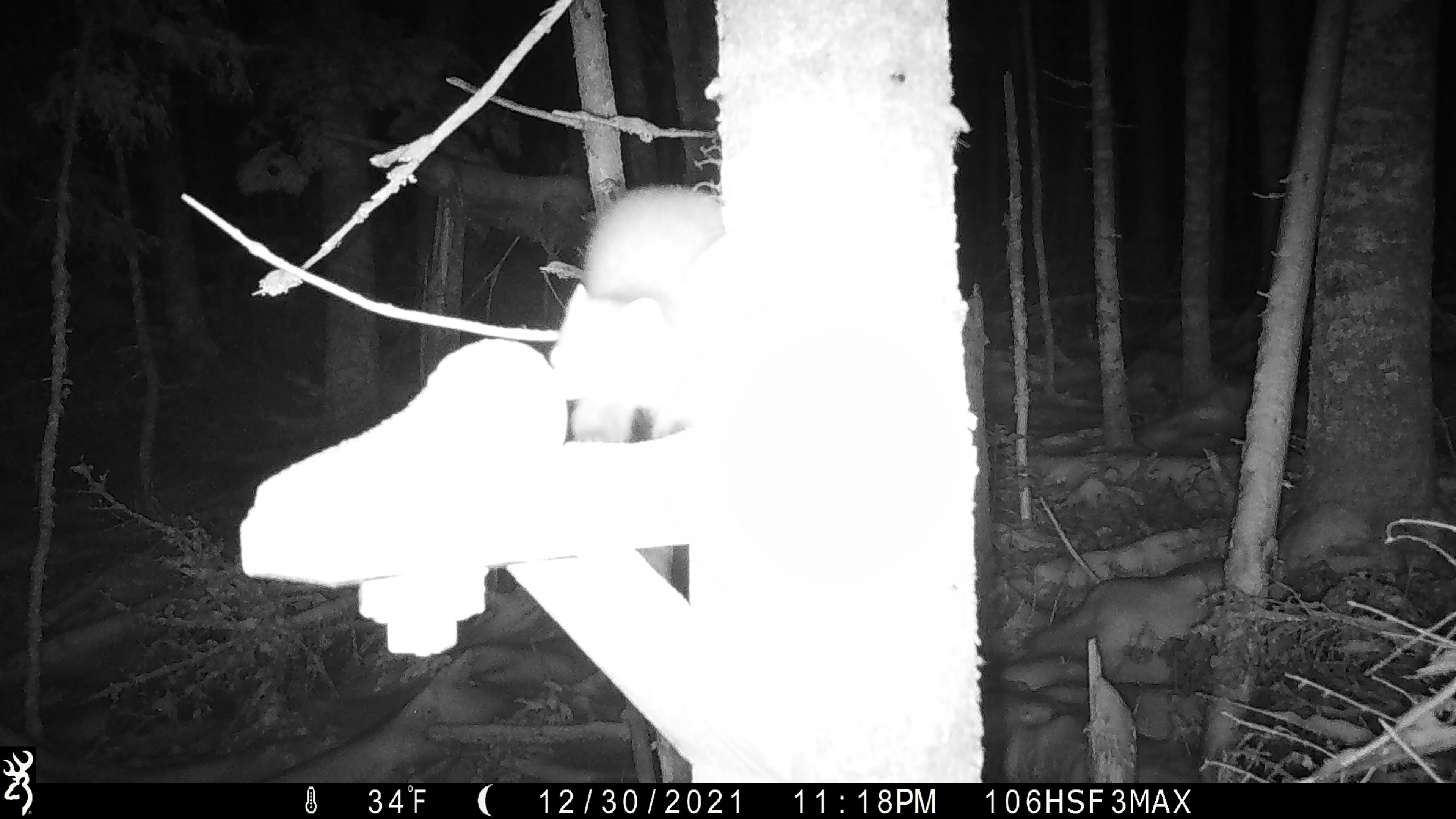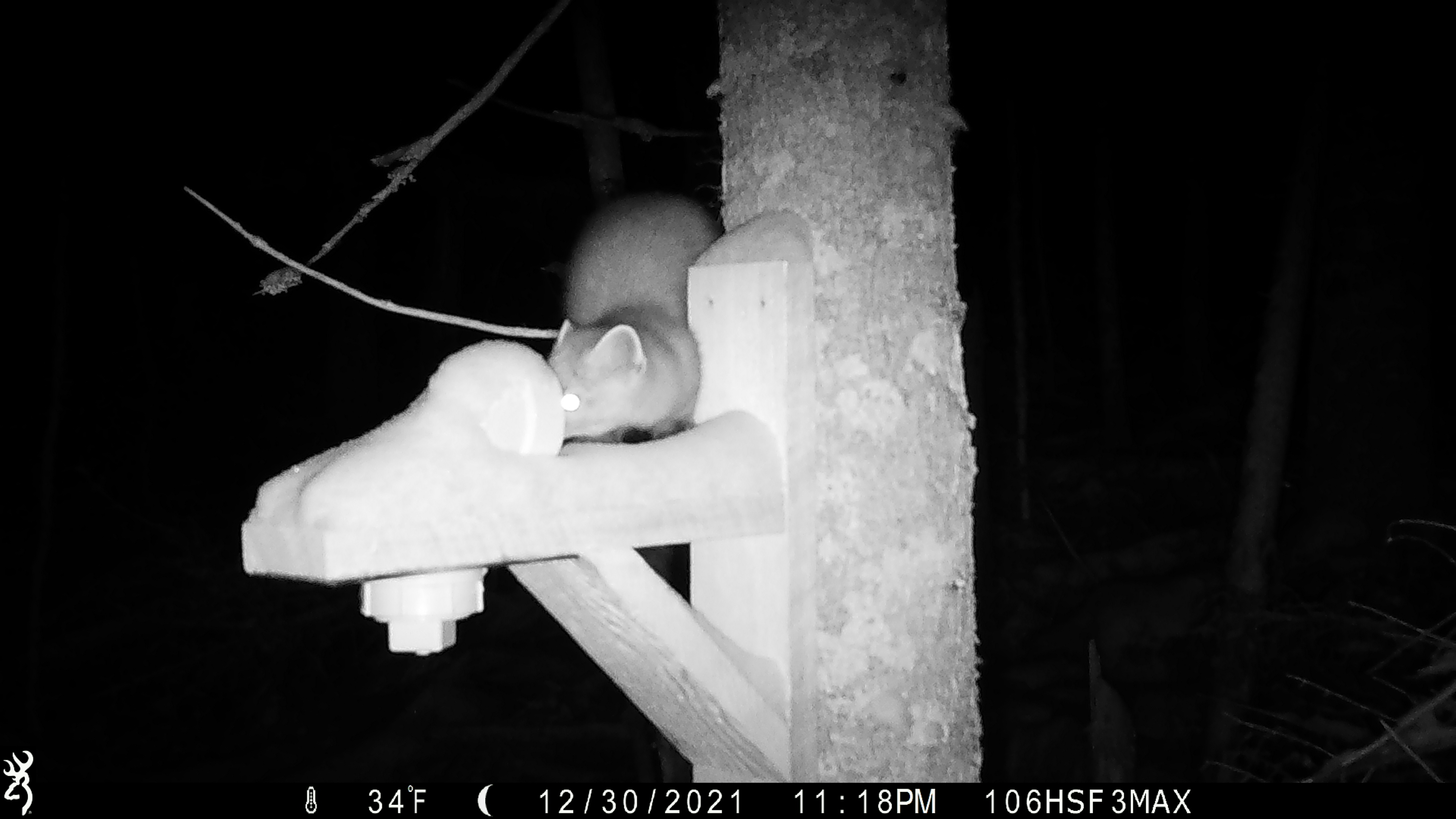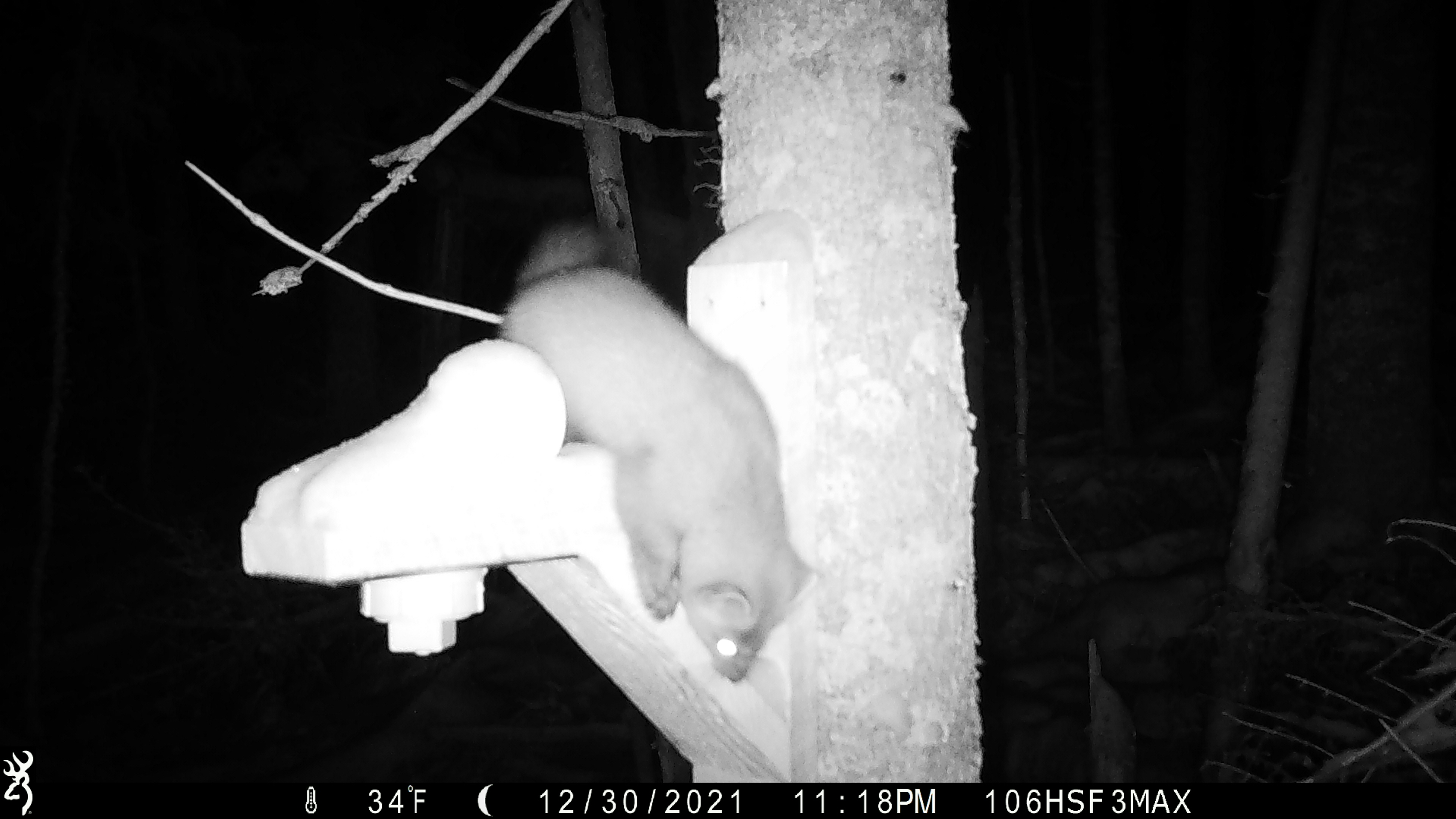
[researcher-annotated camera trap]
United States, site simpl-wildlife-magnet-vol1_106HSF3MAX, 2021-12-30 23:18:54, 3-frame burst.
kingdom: Animalia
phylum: Chordata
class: Mammalia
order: Carnivora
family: Mustelidae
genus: Martes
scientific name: Martes americana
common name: american marten